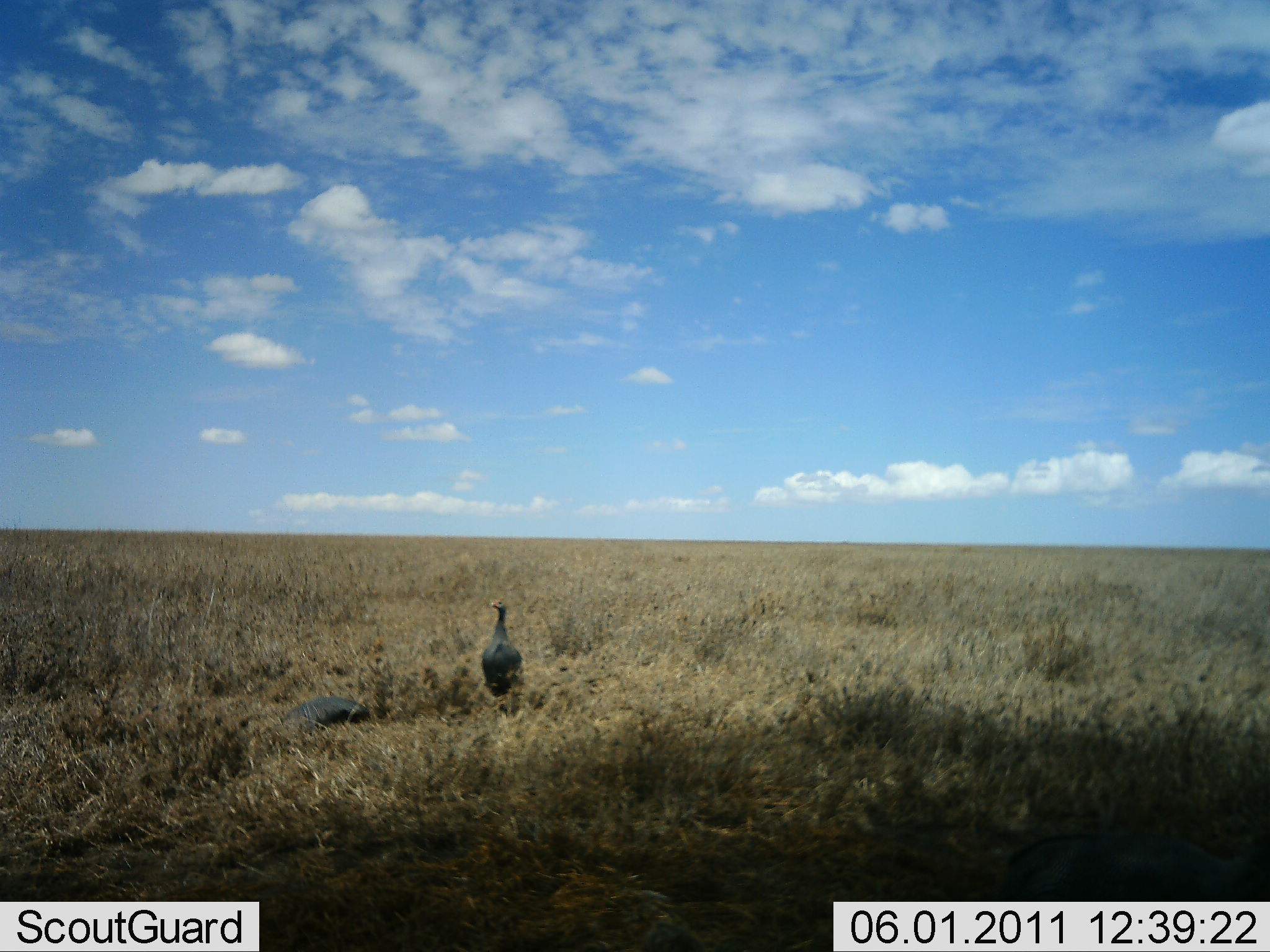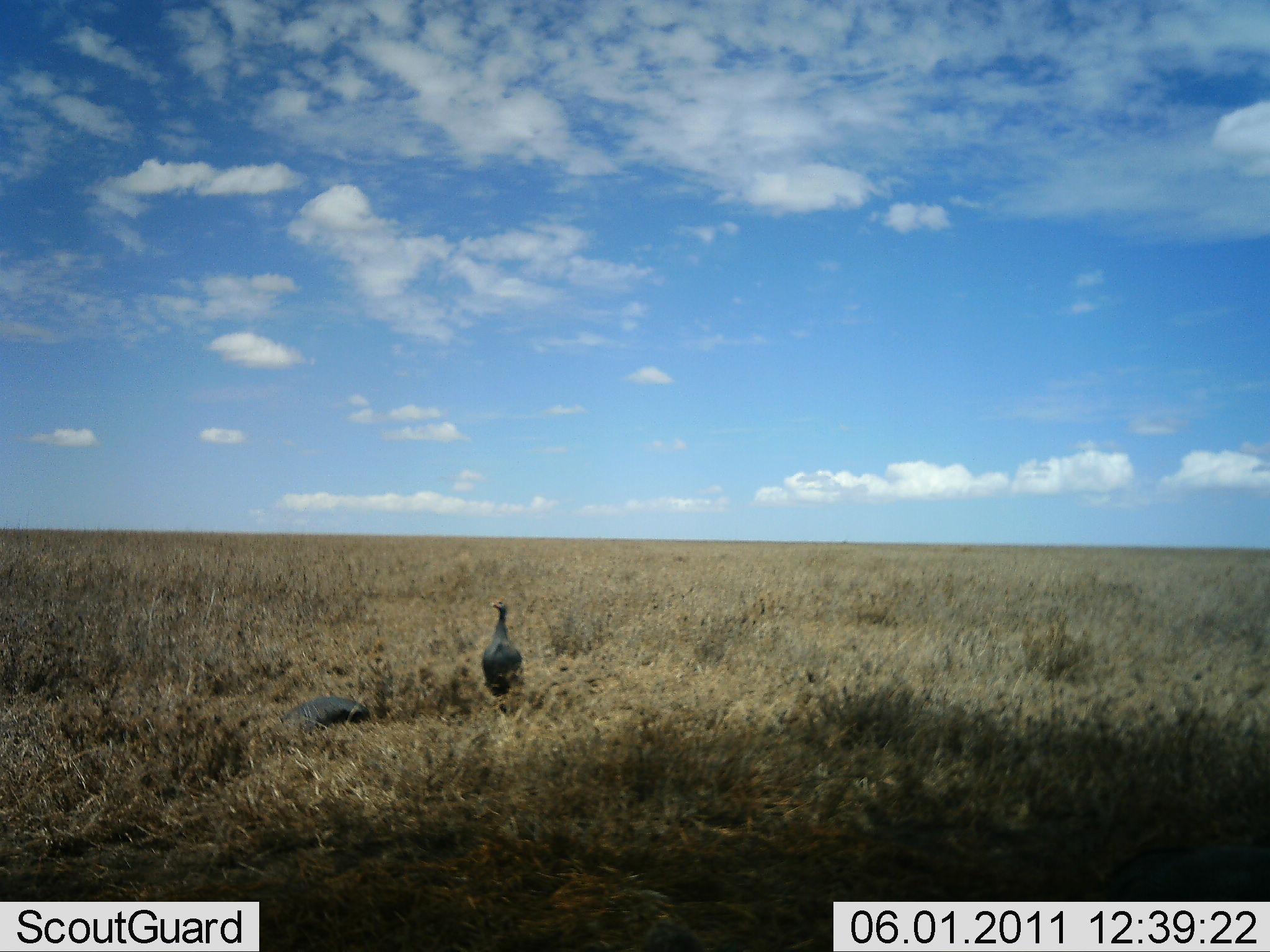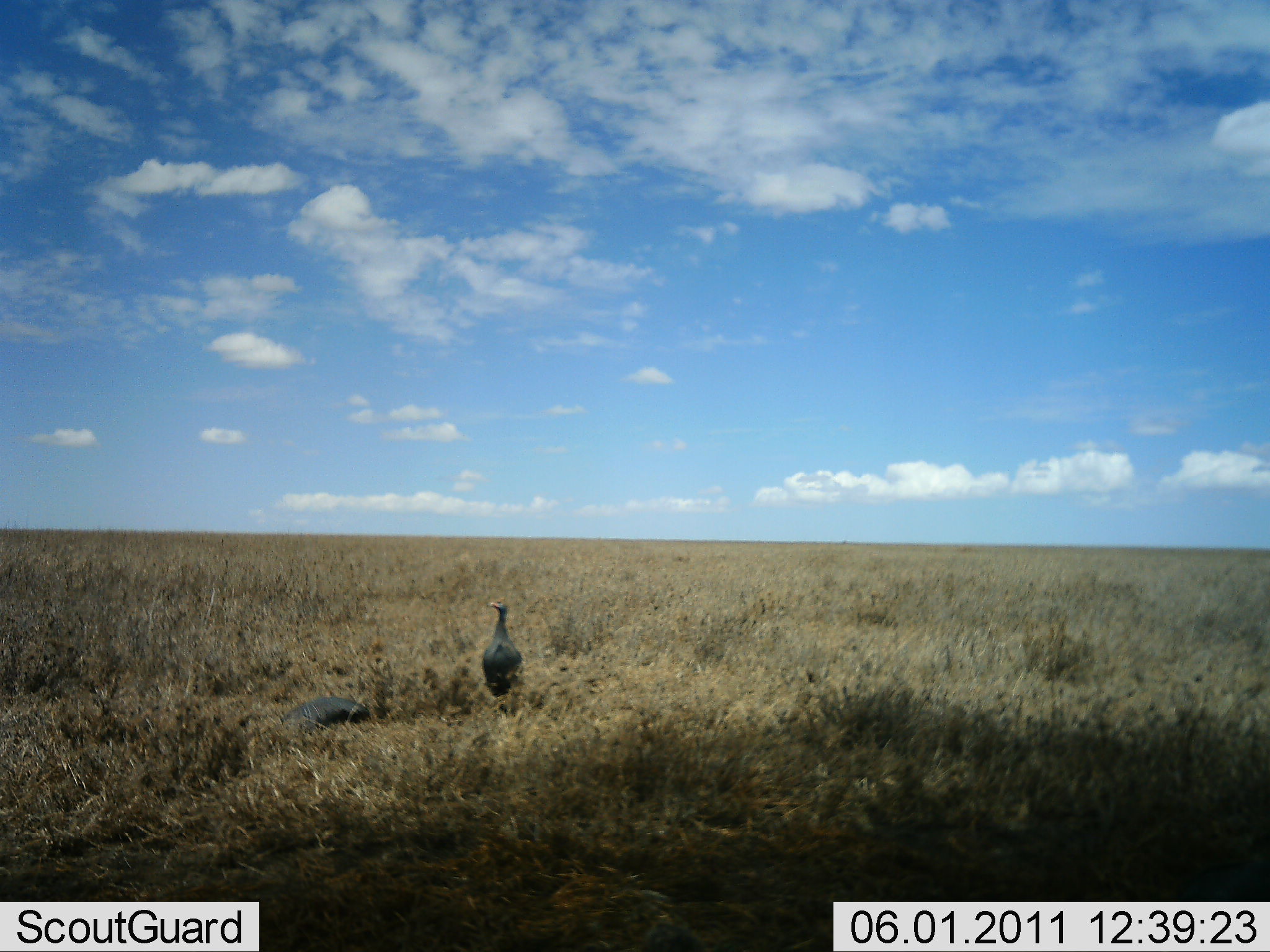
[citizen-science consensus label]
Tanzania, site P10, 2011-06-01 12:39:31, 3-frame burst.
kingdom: Animalia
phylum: Chordata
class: Aves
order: Galliformes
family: Numididae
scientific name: Numididae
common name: guinea fowl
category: guineafowl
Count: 2.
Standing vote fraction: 83%.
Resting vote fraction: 50%.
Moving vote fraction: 8%.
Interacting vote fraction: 0%.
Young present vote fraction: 0%.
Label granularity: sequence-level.